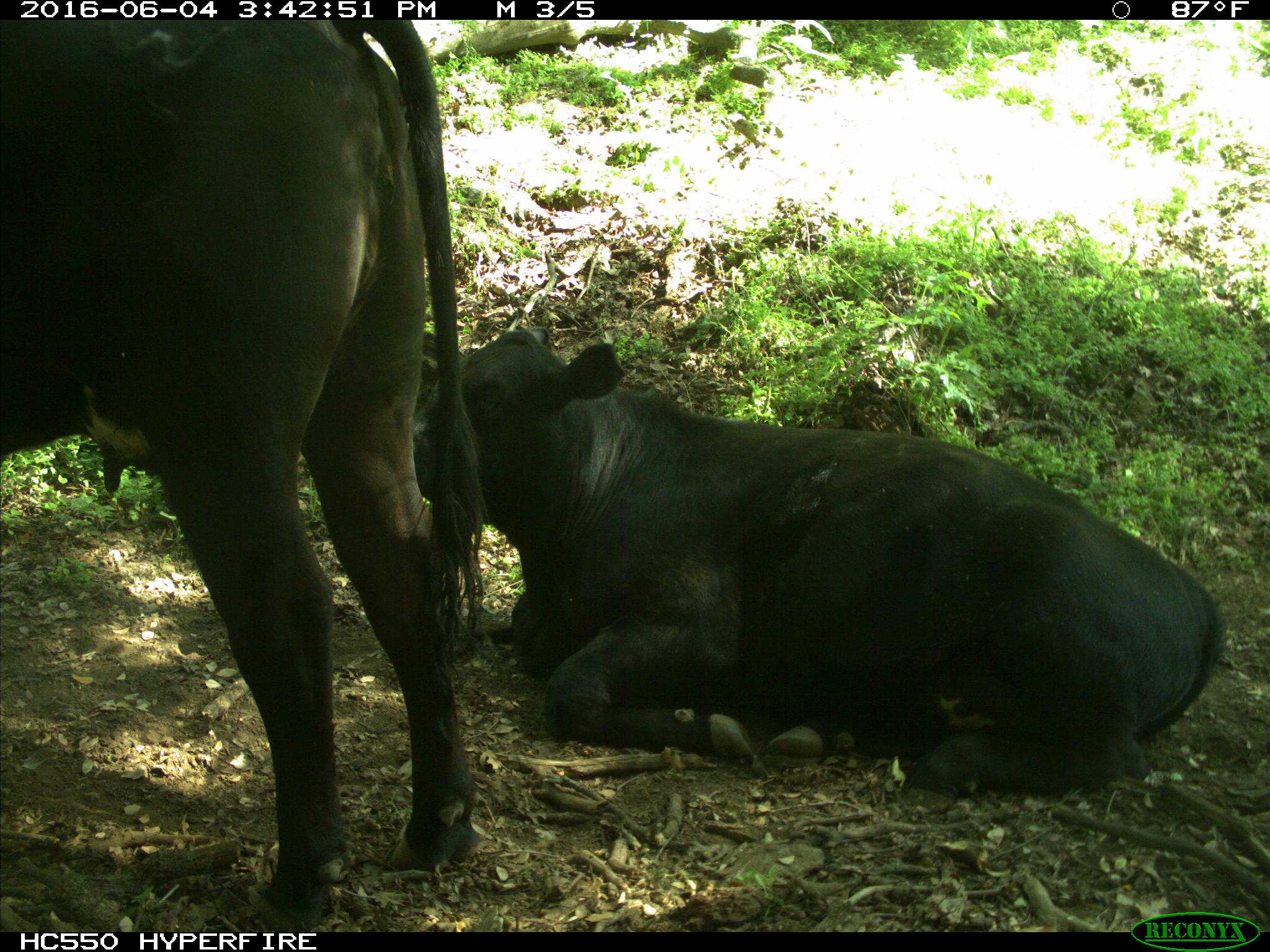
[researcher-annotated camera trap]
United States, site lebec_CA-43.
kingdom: Animalia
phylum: Chordata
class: Mammalia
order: Artiodactyla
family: Bovidae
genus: Bos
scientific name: Bos taurus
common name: domestic cow